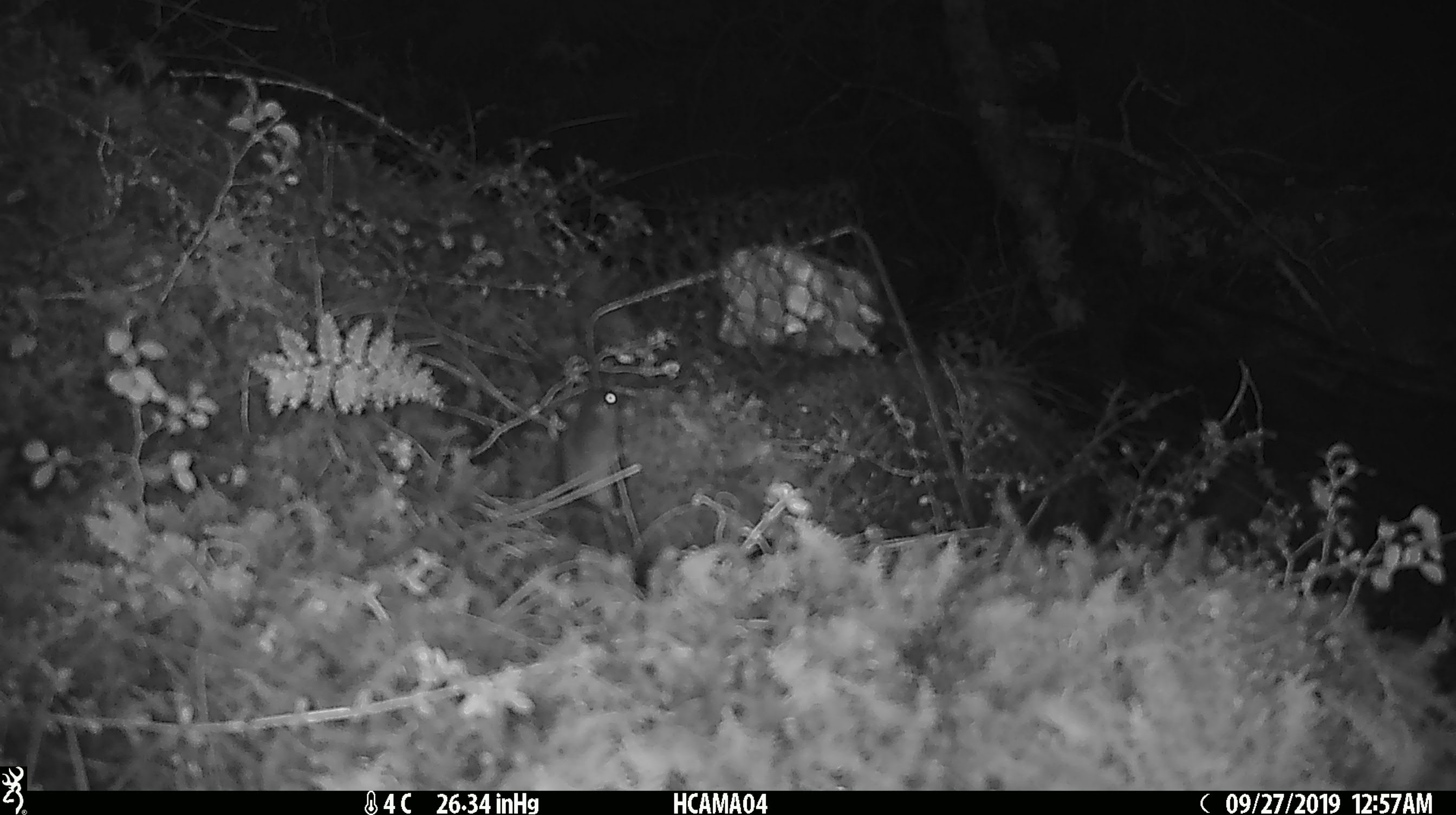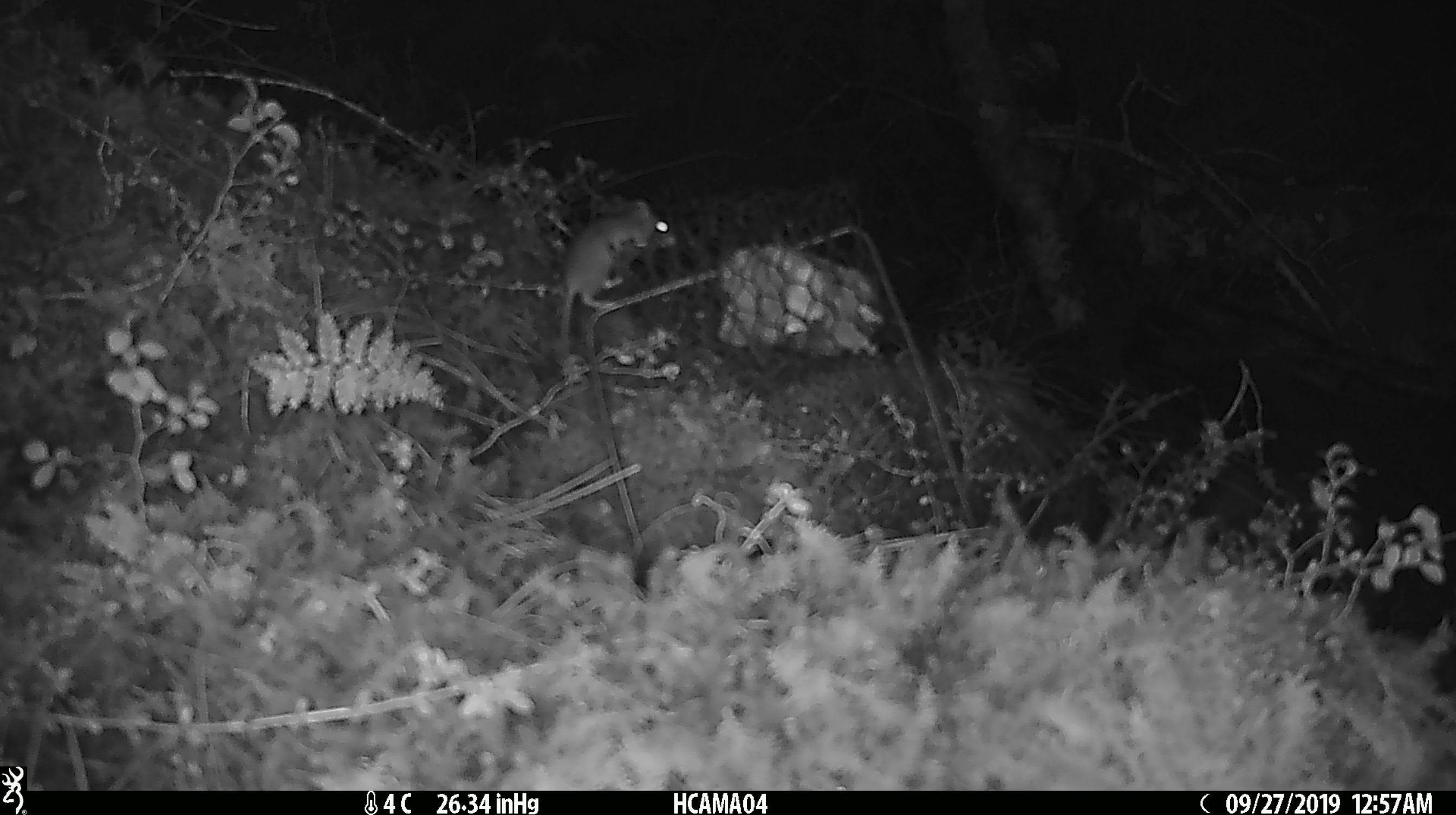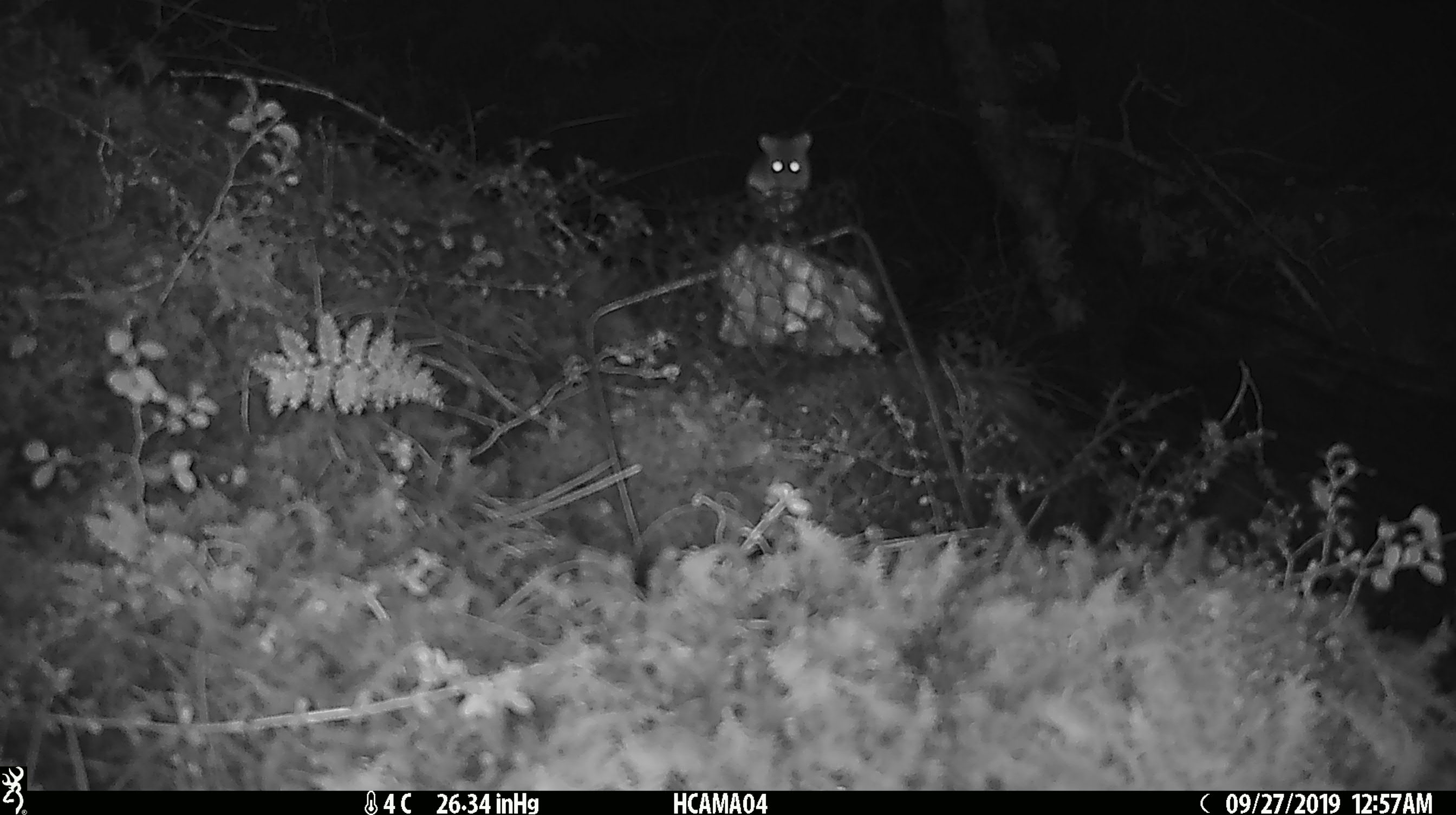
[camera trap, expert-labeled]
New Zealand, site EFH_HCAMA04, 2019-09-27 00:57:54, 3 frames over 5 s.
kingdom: Animalia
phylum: Chordata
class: Mammalia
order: Rodentia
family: Muridae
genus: Mus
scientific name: Mus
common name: mouse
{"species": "mouse (Mus)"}